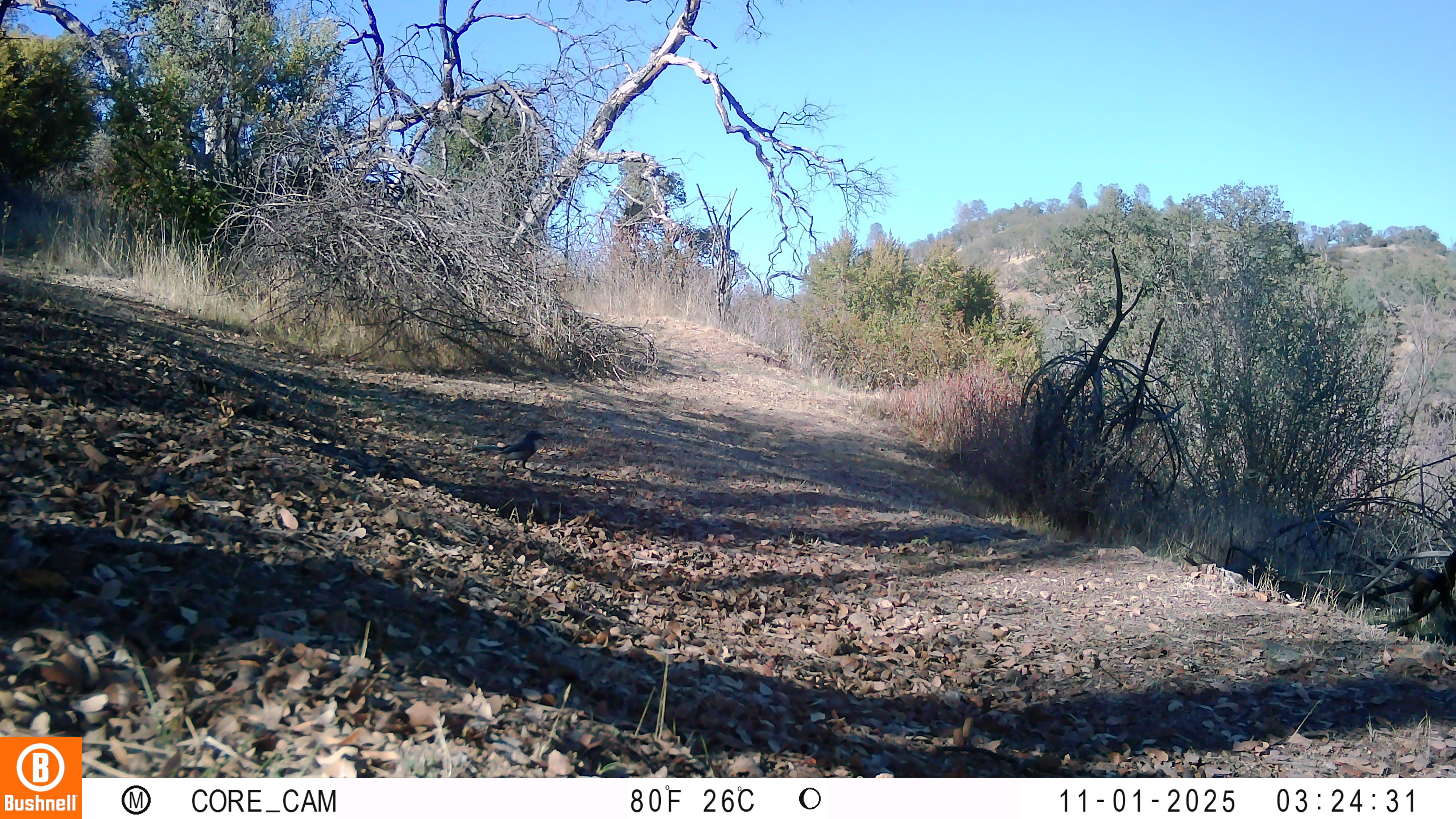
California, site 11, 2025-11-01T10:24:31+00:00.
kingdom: Animalia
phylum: Chordata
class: Aves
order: Passeriformes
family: Corvidae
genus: Aphelocoma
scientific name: Aphelocoma californica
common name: california scrub jay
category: western scrub-jay